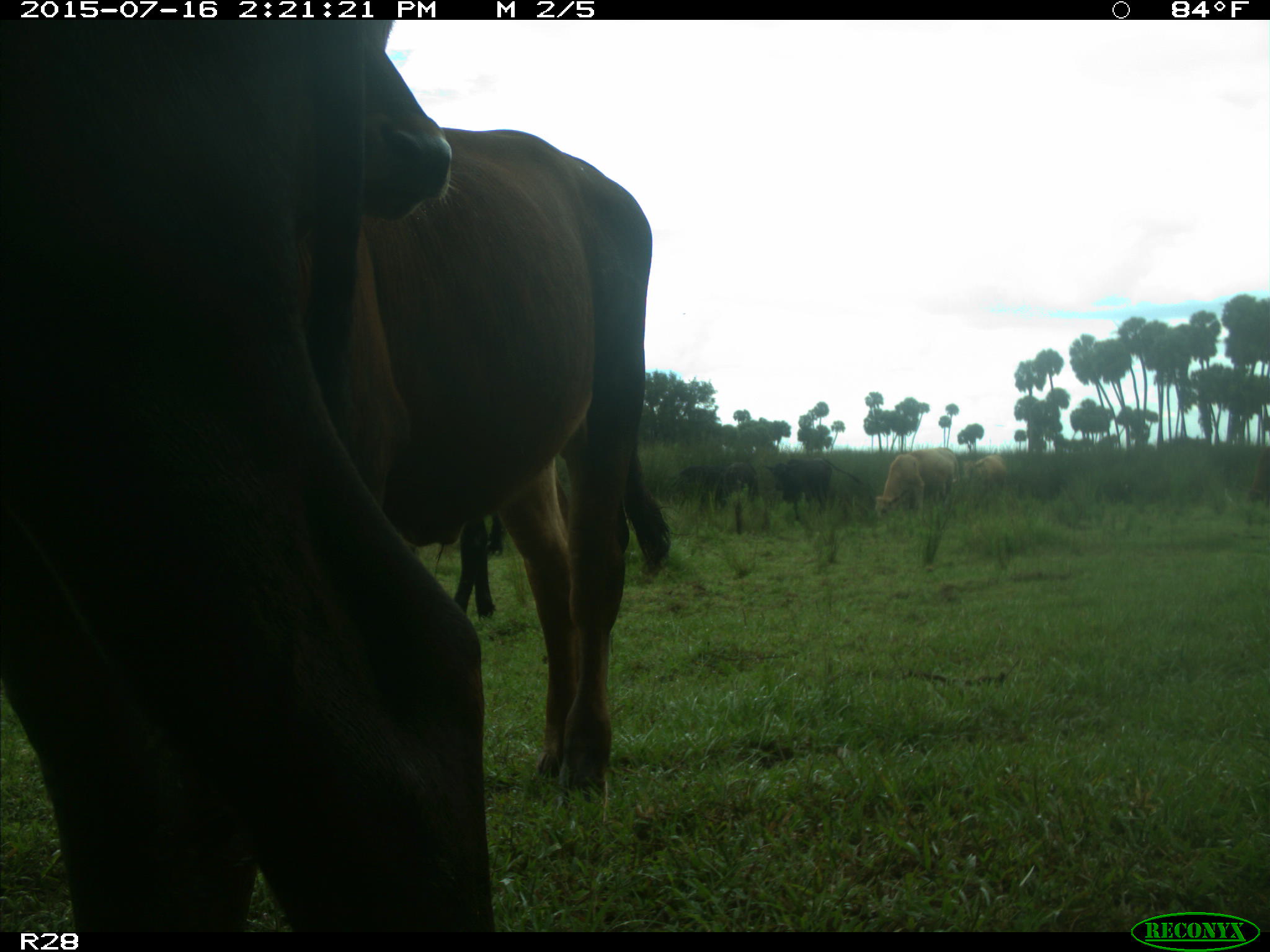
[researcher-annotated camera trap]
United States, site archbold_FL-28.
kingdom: Animalia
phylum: Chordata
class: Mammalia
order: Artiodactyla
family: Bovidae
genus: Bos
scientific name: Bos taurus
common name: domestic cow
Bos taurus (domestic cow).